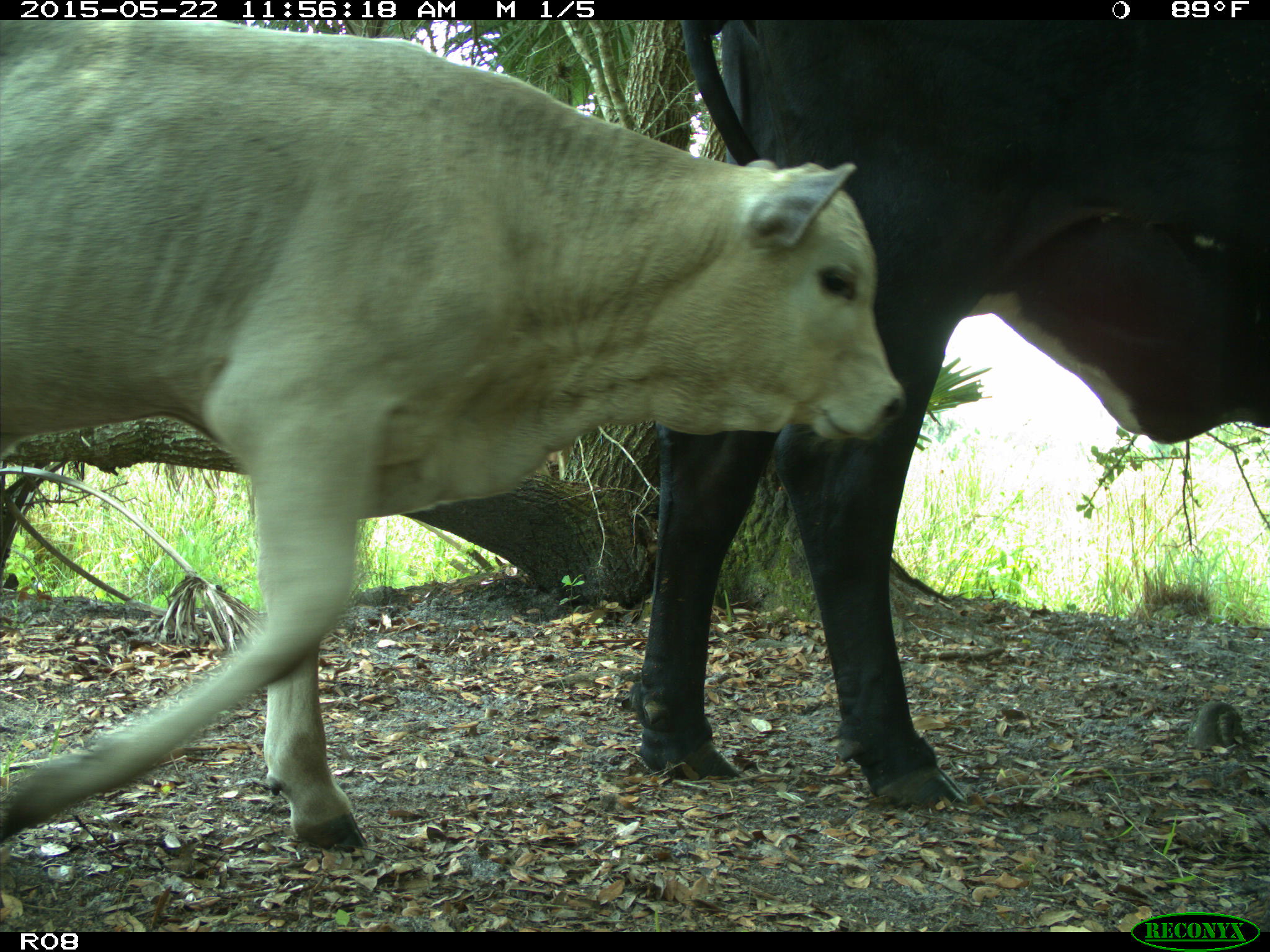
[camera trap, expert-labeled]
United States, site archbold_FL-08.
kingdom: Animalia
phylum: Chordata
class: Mammalia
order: Artiodactyla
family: Bovidae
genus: Bos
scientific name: Bos taurus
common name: domestic cow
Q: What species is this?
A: Bos taurus (domestic cow).